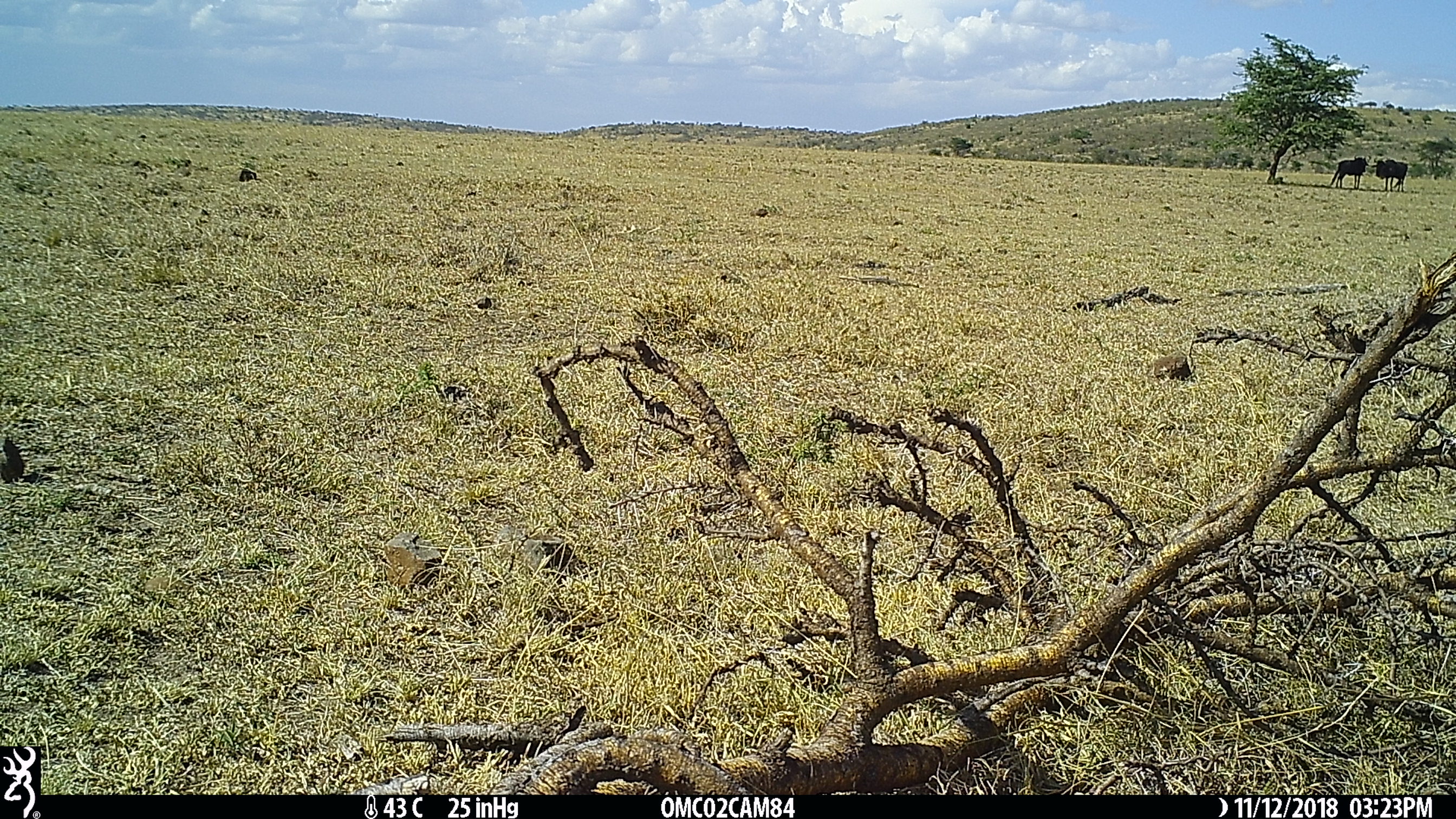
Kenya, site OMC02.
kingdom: Animalia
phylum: Chordata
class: Mammalia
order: Artiodactyla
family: Bovidae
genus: Connochaetes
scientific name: Connochaetes taurinus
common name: blue wildebeest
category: wildebeest